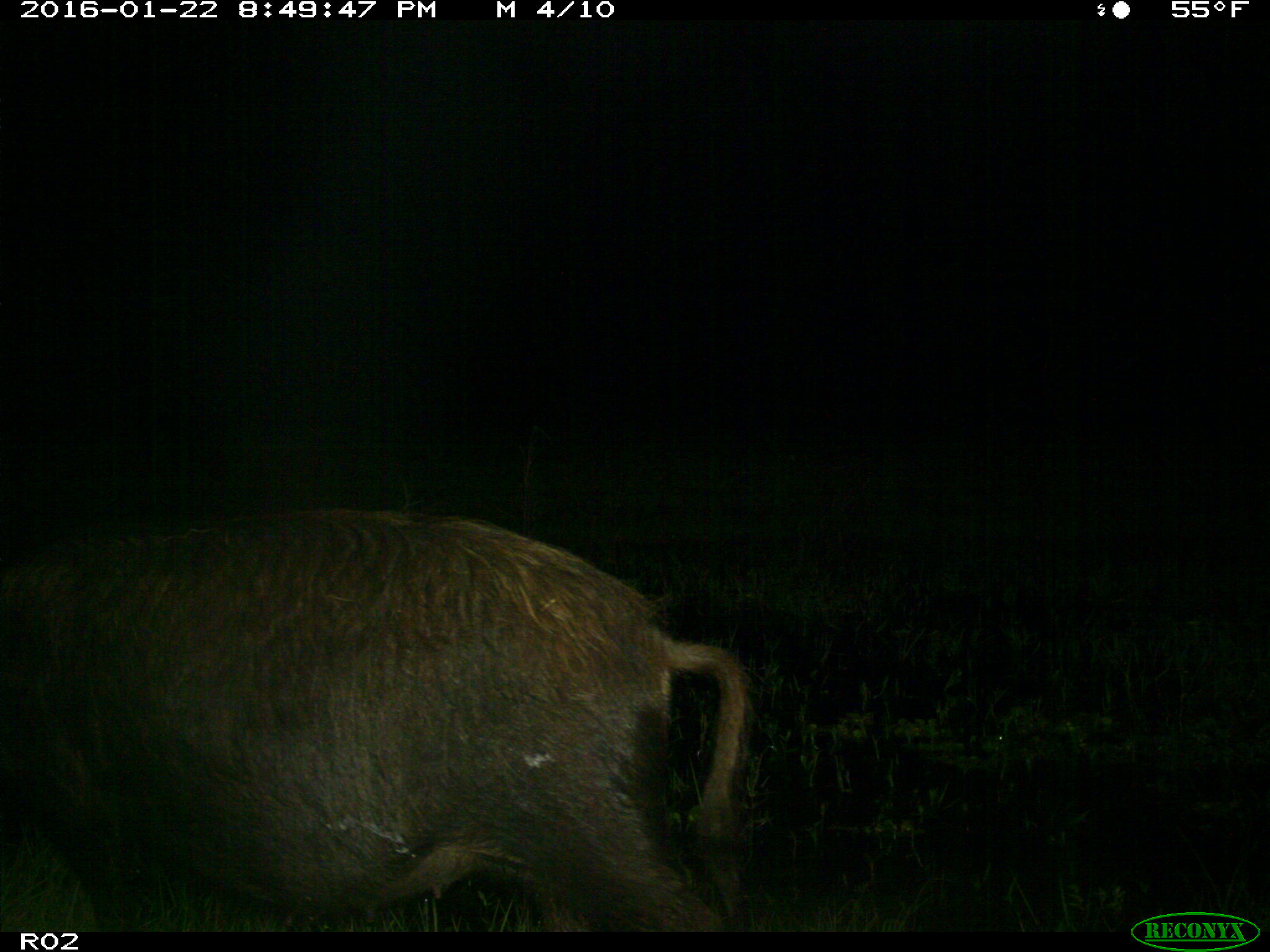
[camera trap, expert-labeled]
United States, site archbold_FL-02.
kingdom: Animalia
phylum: Chordata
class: Mammalia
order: Artiodactyla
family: Suidae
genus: Sus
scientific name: Sus scrofa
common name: wild boar